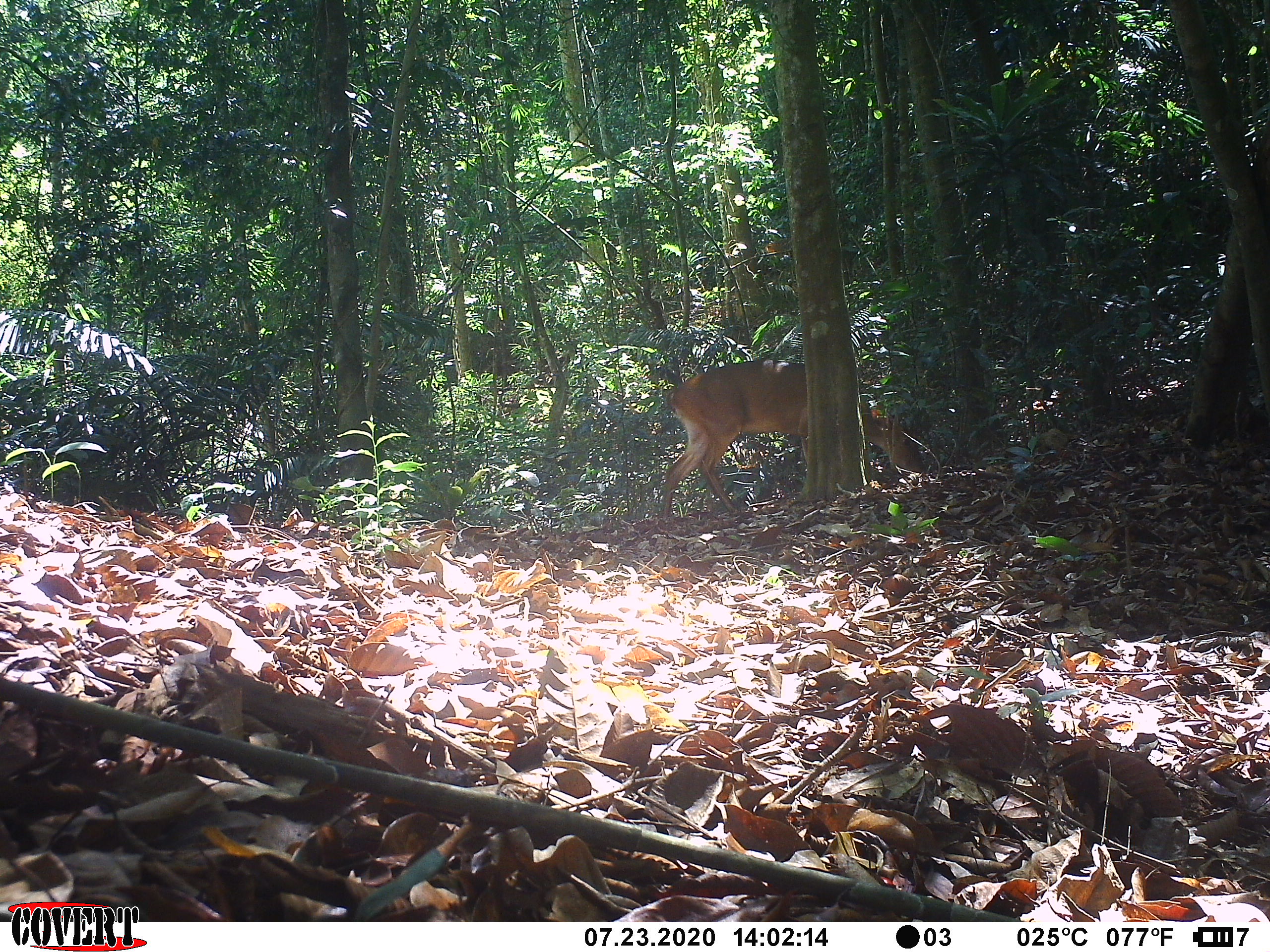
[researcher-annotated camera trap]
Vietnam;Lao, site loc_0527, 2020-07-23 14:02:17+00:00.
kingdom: Animalia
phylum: Chordata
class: Mammalia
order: Artiodactyla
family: Cervidae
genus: Muntiacus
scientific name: Muntiacus vuquangensis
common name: large-antlered muntjac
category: large antlered muntjac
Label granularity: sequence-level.